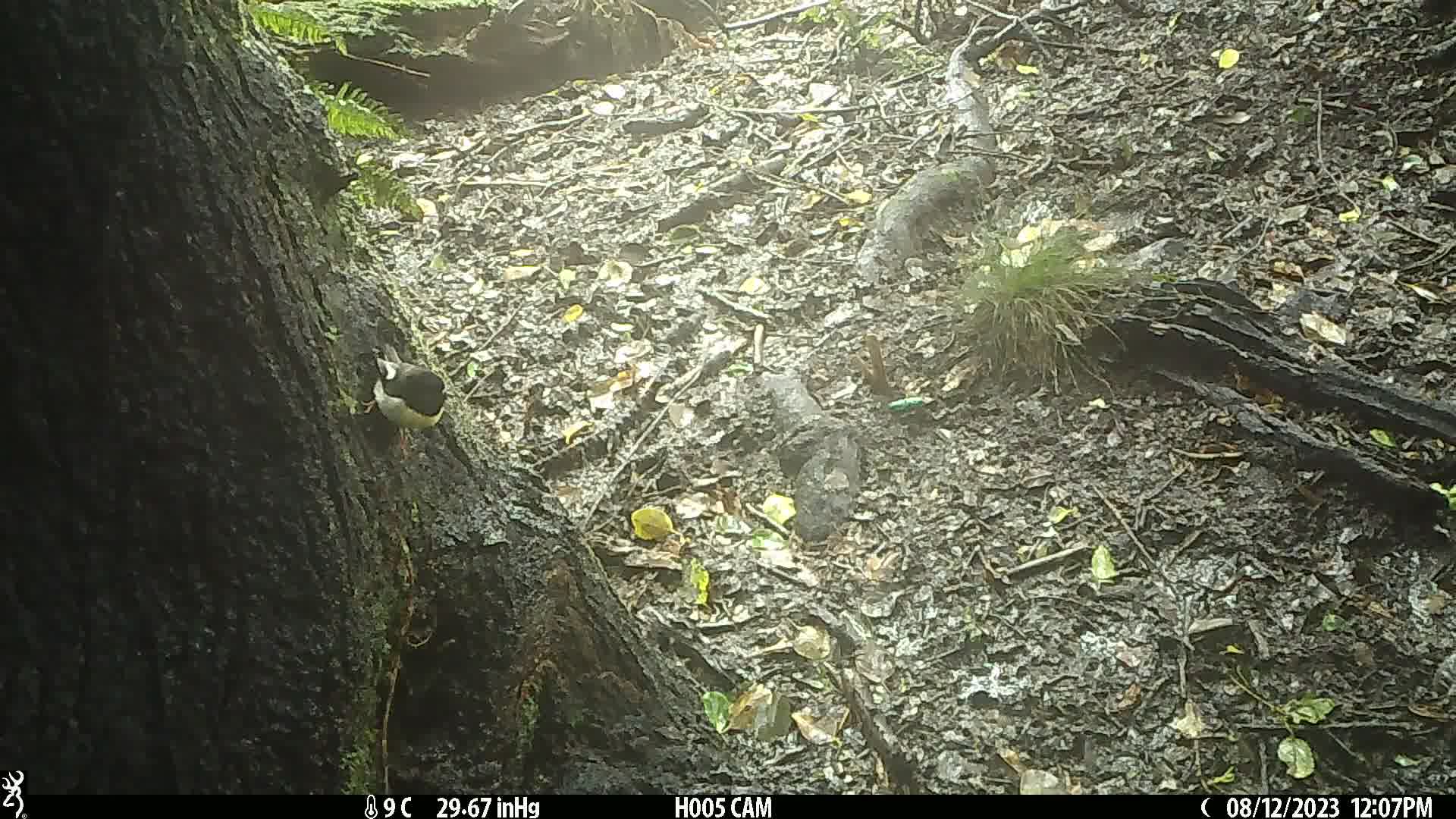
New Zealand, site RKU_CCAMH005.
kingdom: Animalia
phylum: Chordata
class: Aves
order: Passeriformes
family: Petroicidae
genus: Petroica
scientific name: Petroica macrocephala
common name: tomtit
Tomtit (Petroica macrocephala).